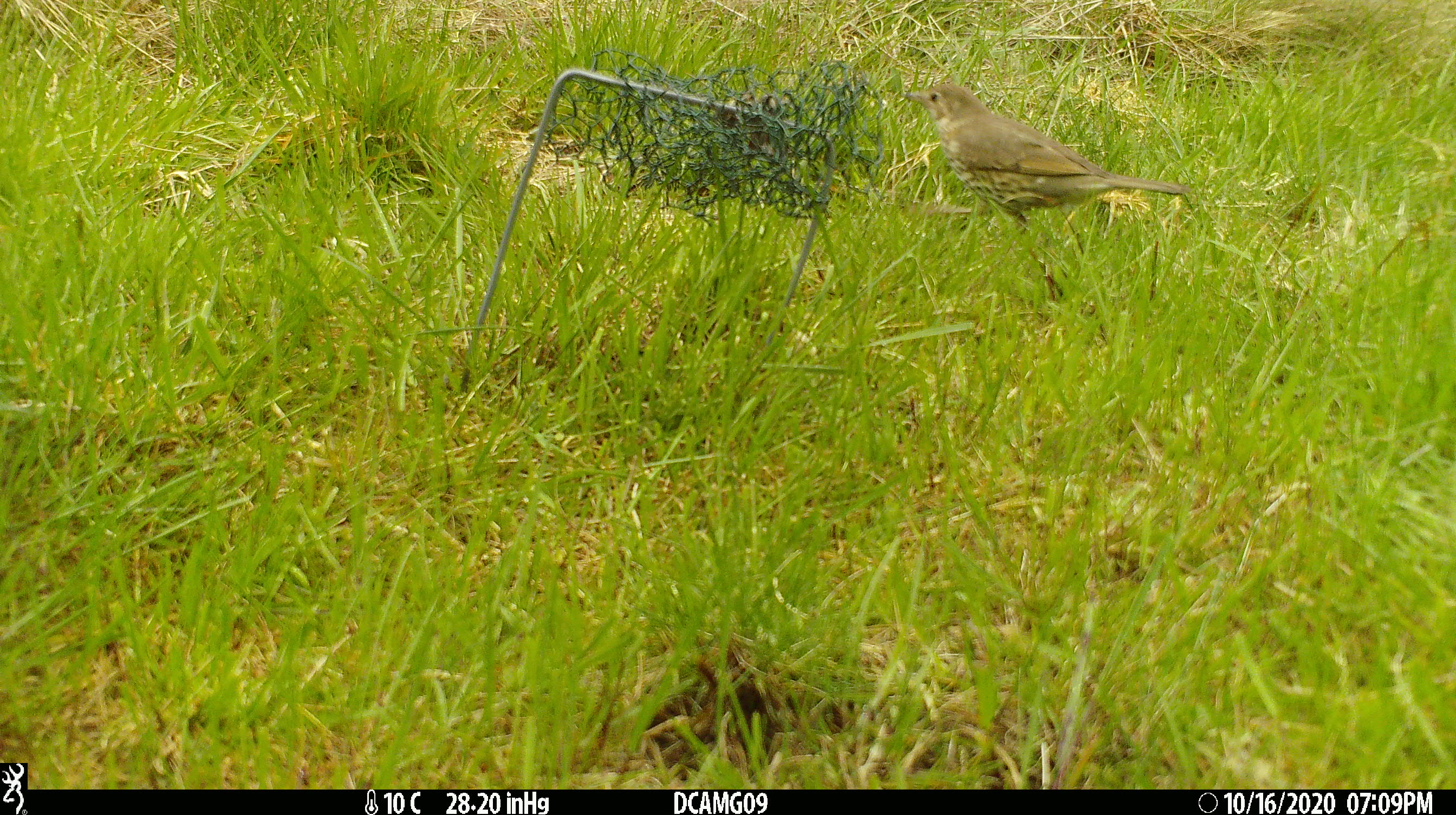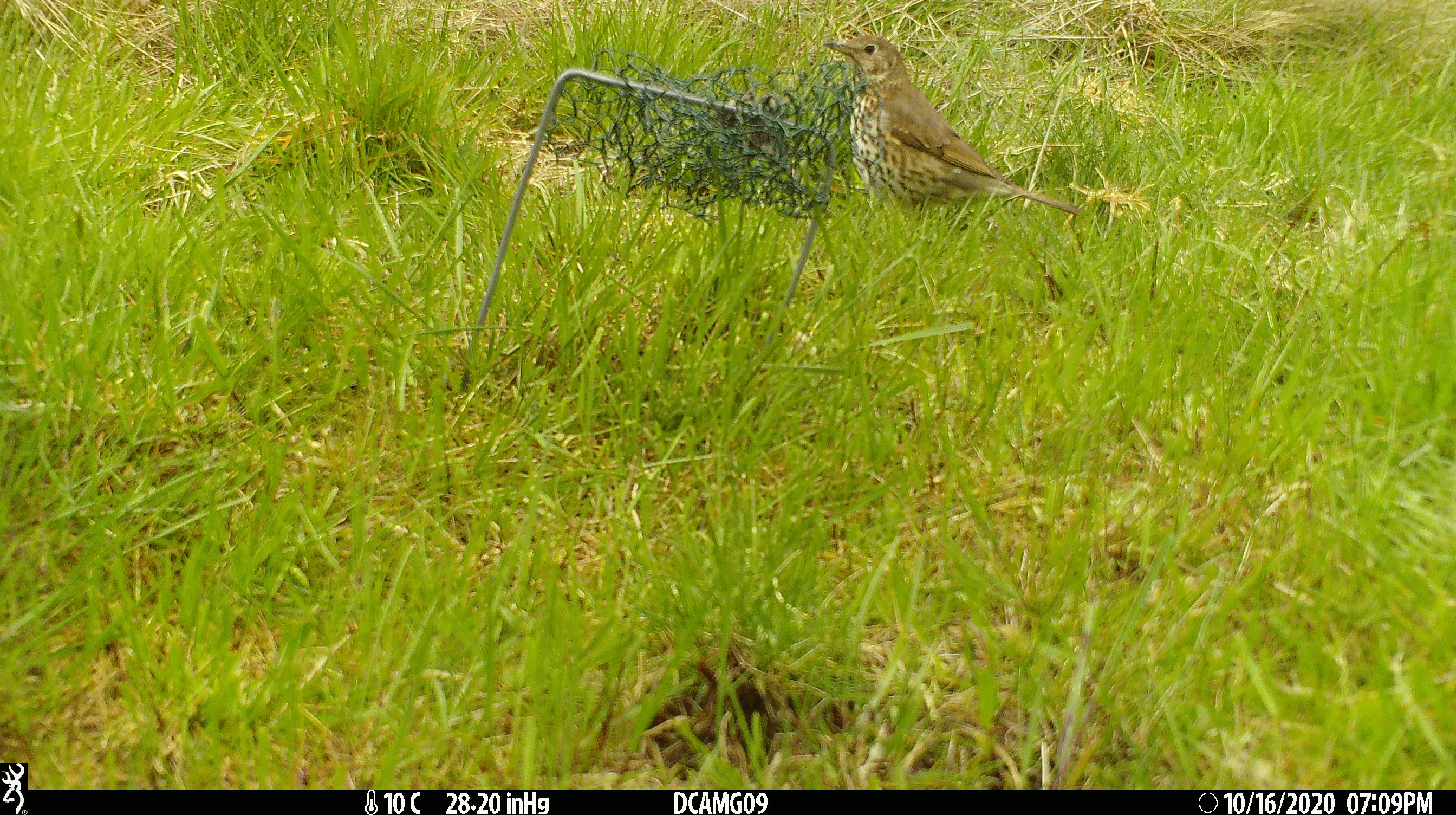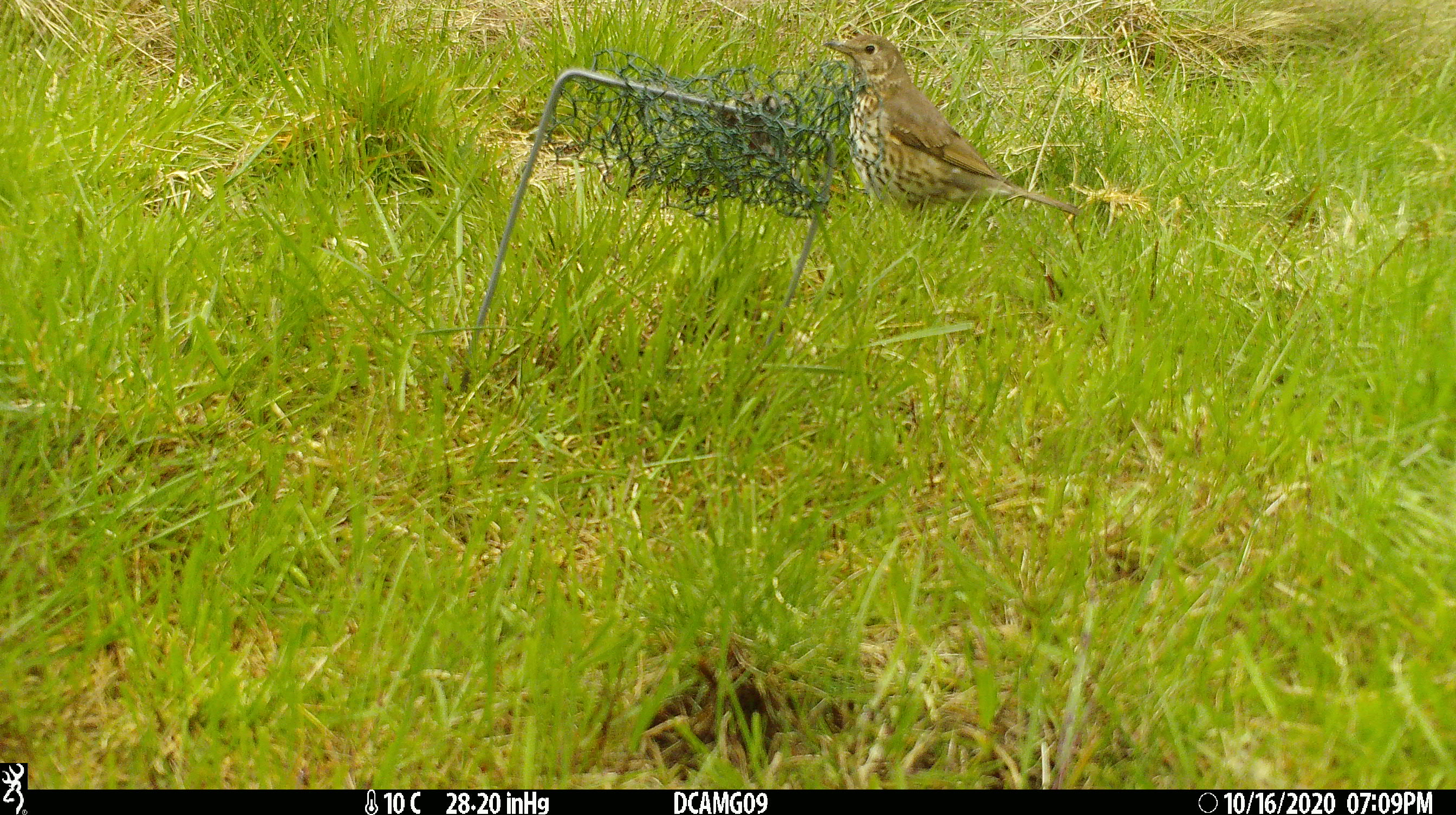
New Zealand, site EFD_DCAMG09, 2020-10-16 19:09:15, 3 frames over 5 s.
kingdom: Animalia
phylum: Chordata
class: Aves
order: Passeriformes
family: Turdidae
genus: Turdus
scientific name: Turdus philomelos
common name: song thrush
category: thrush